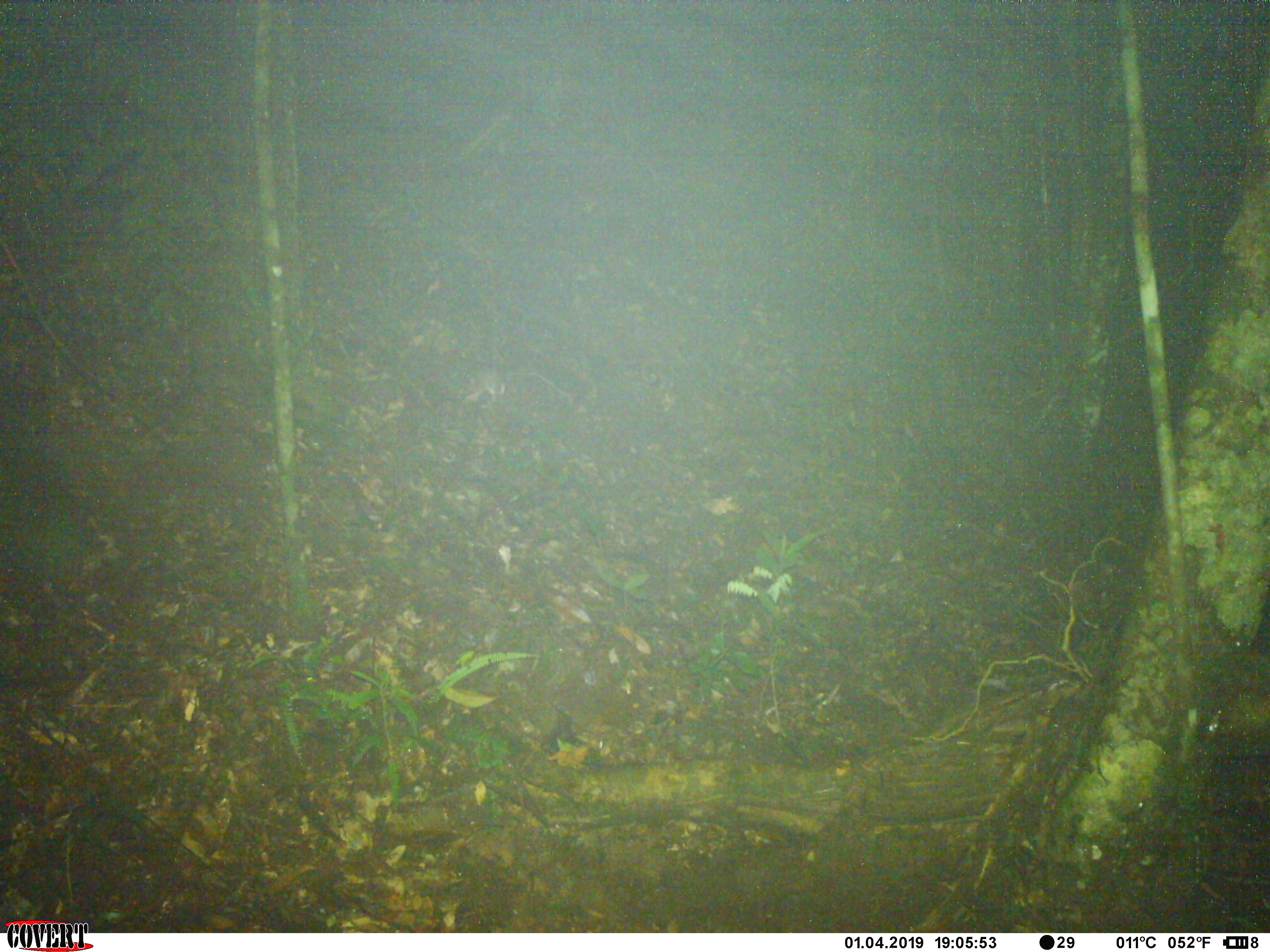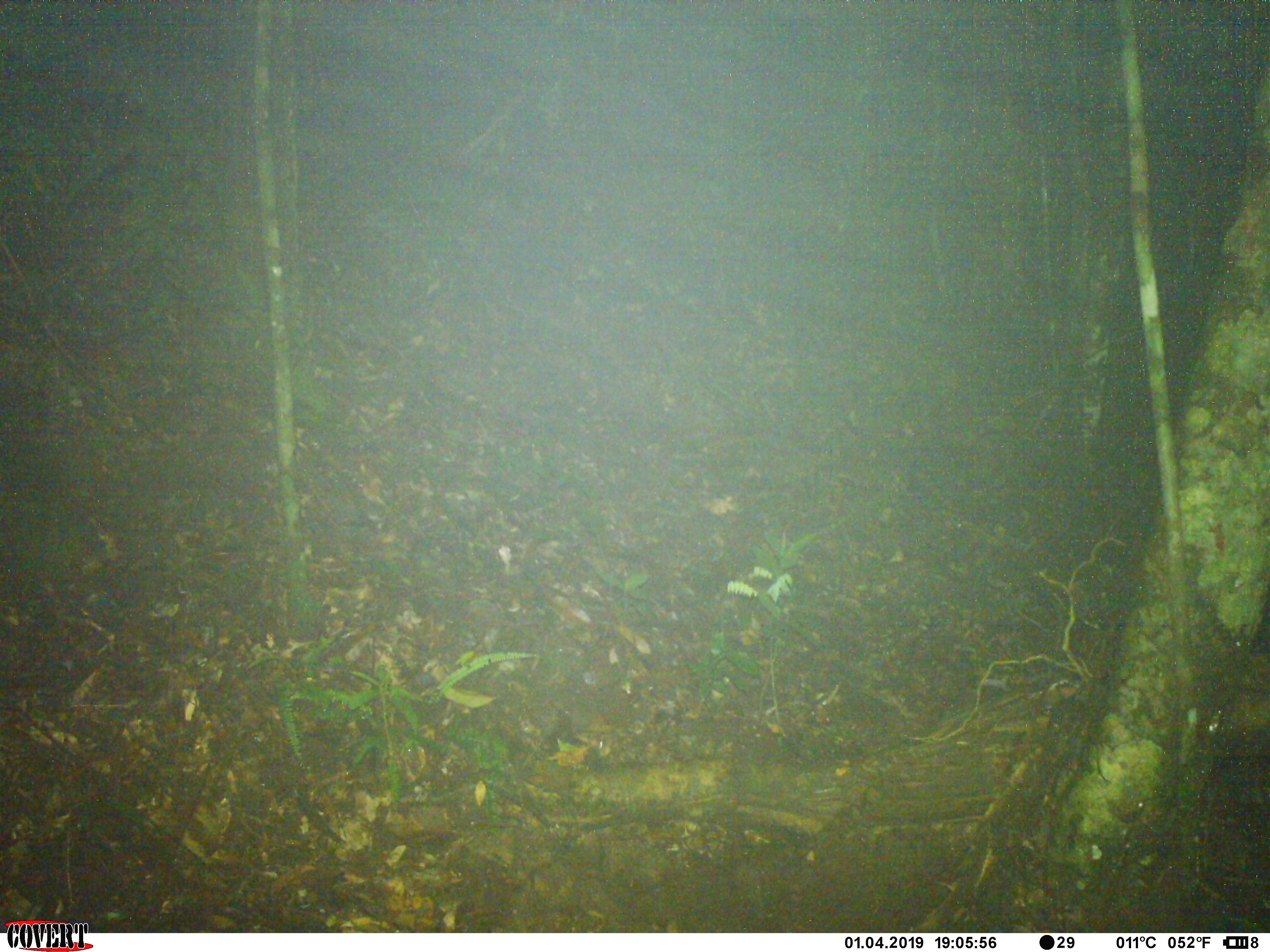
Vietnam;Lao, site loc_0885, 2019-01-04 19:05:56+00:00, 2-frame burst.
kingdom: Animalia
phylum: Chordata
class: Mammalia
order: Rodentia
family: Muridae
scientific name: Muridae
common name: old-world mice and rats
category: unidentified murid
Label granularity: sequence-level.